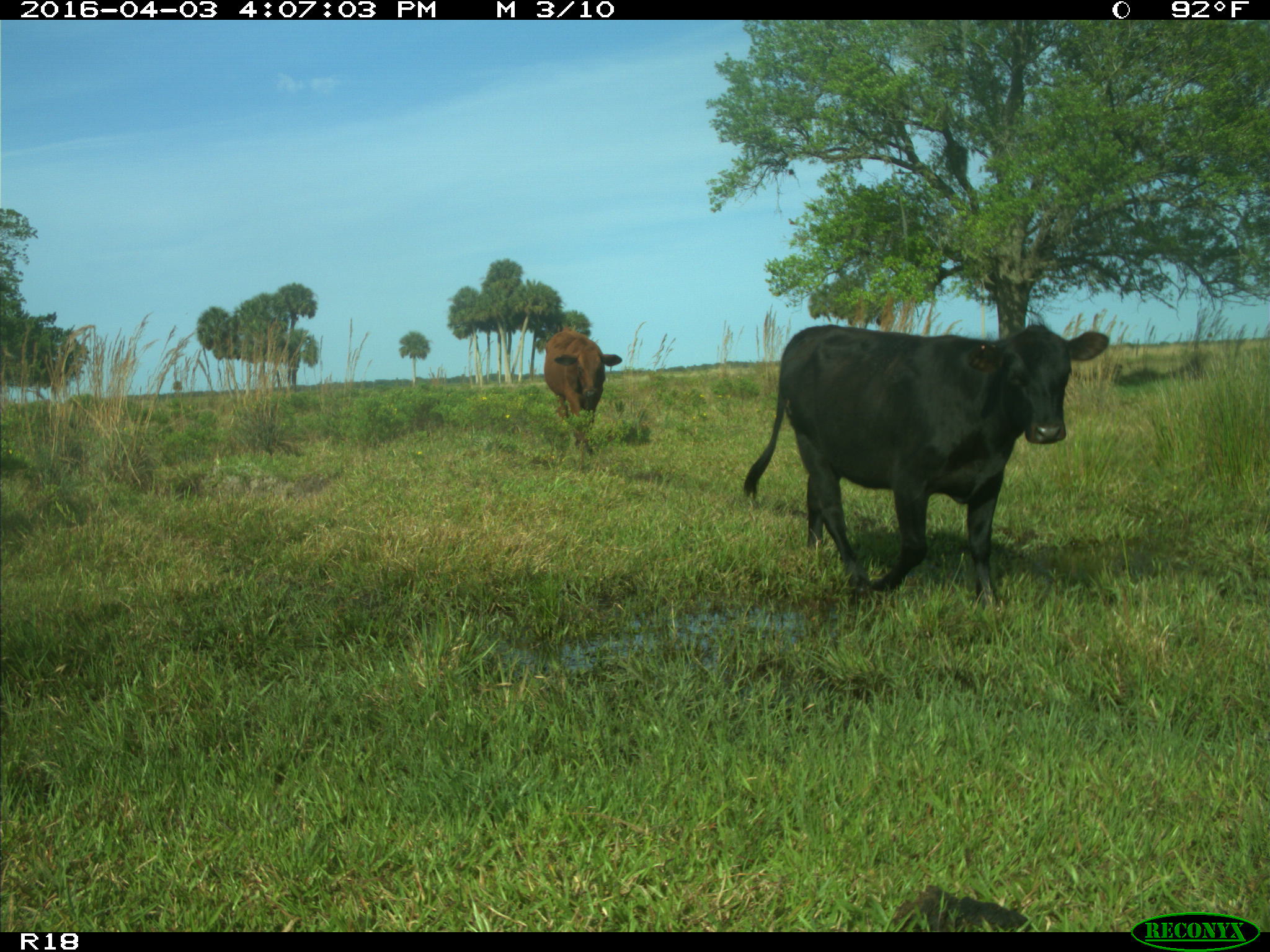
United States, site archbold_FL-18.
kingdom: Animalia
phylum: Chordata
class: Mammalia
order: Artiodactyla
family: Bovidae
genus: Bos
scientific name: Bos taurus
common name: domestic cow